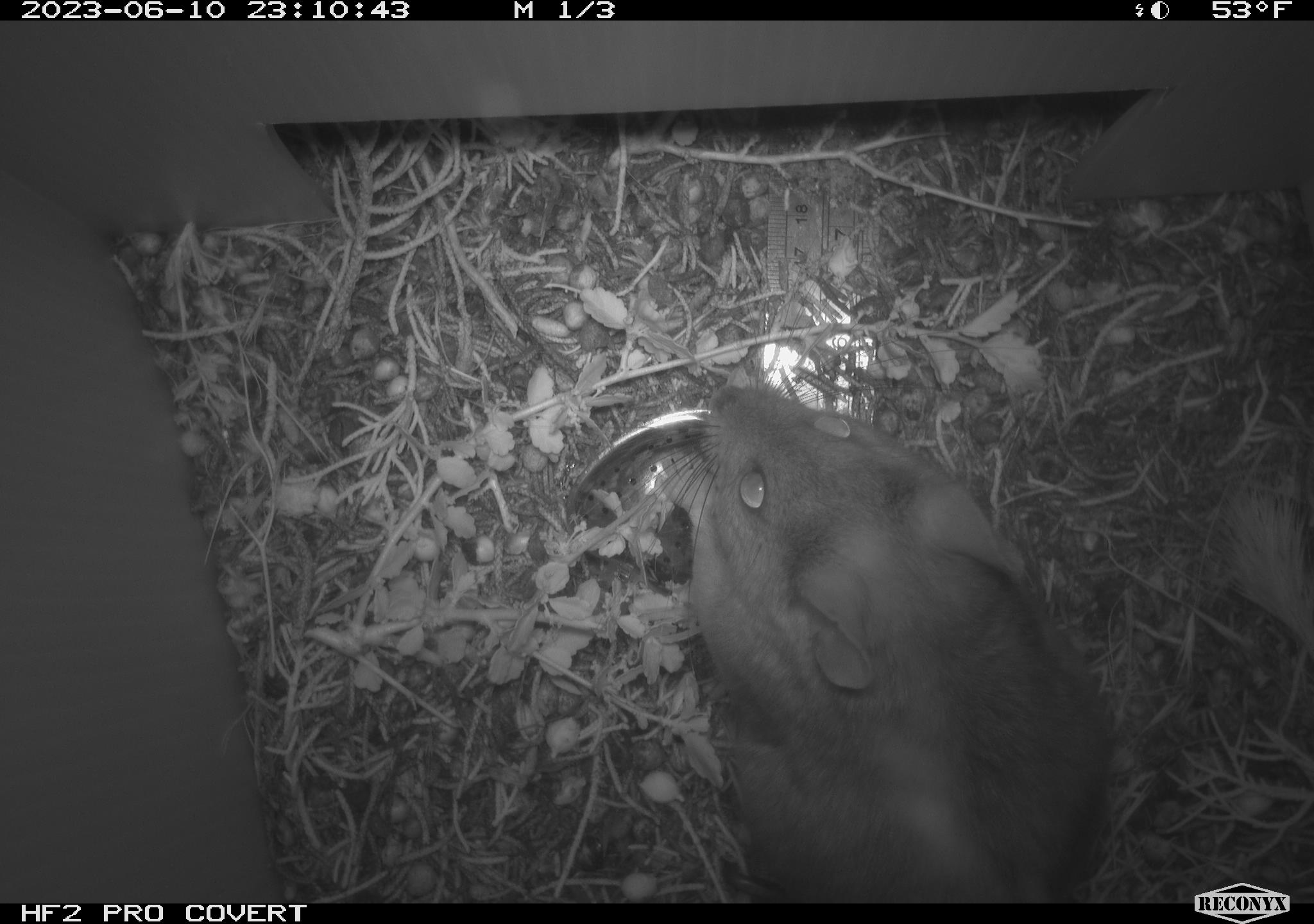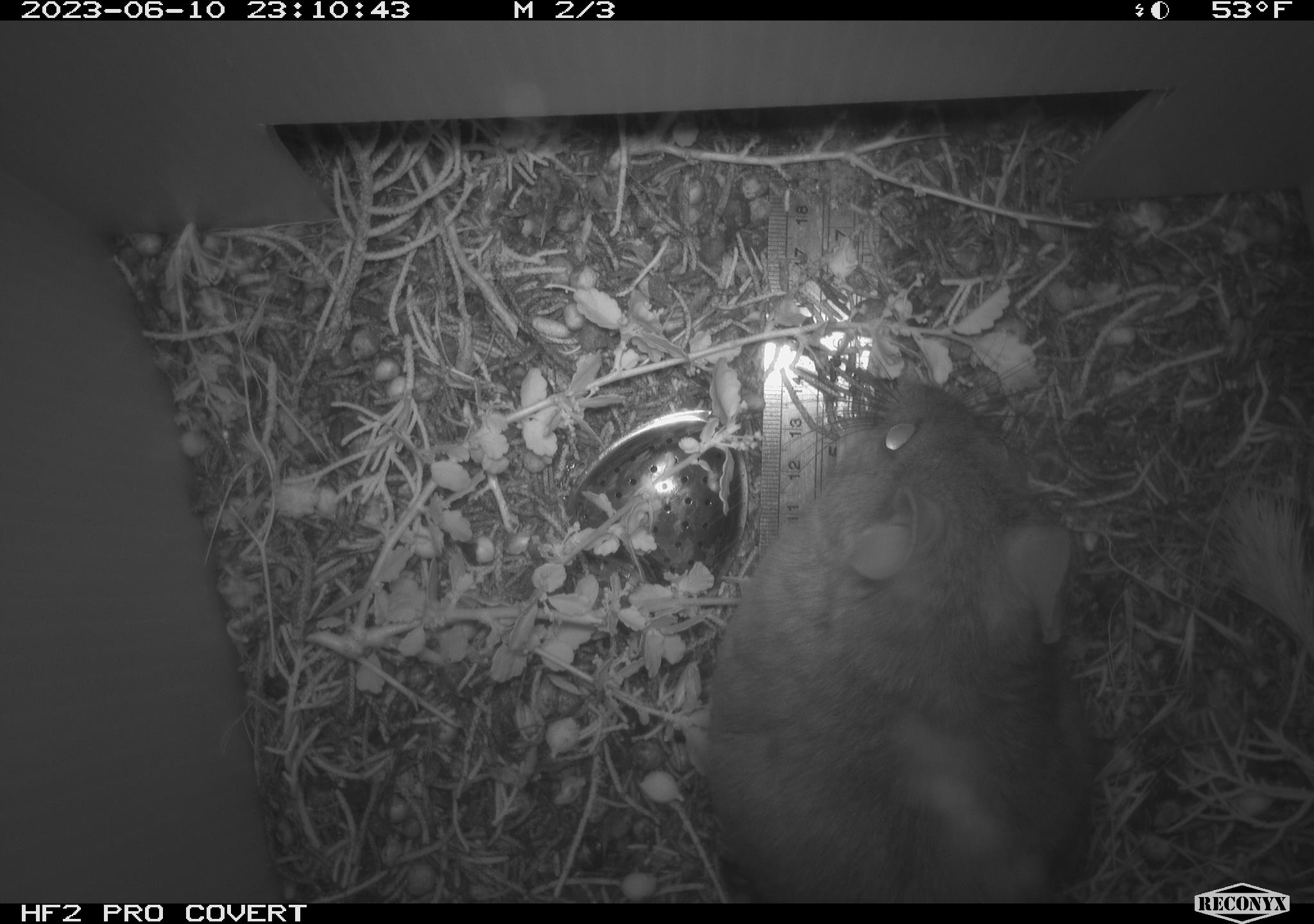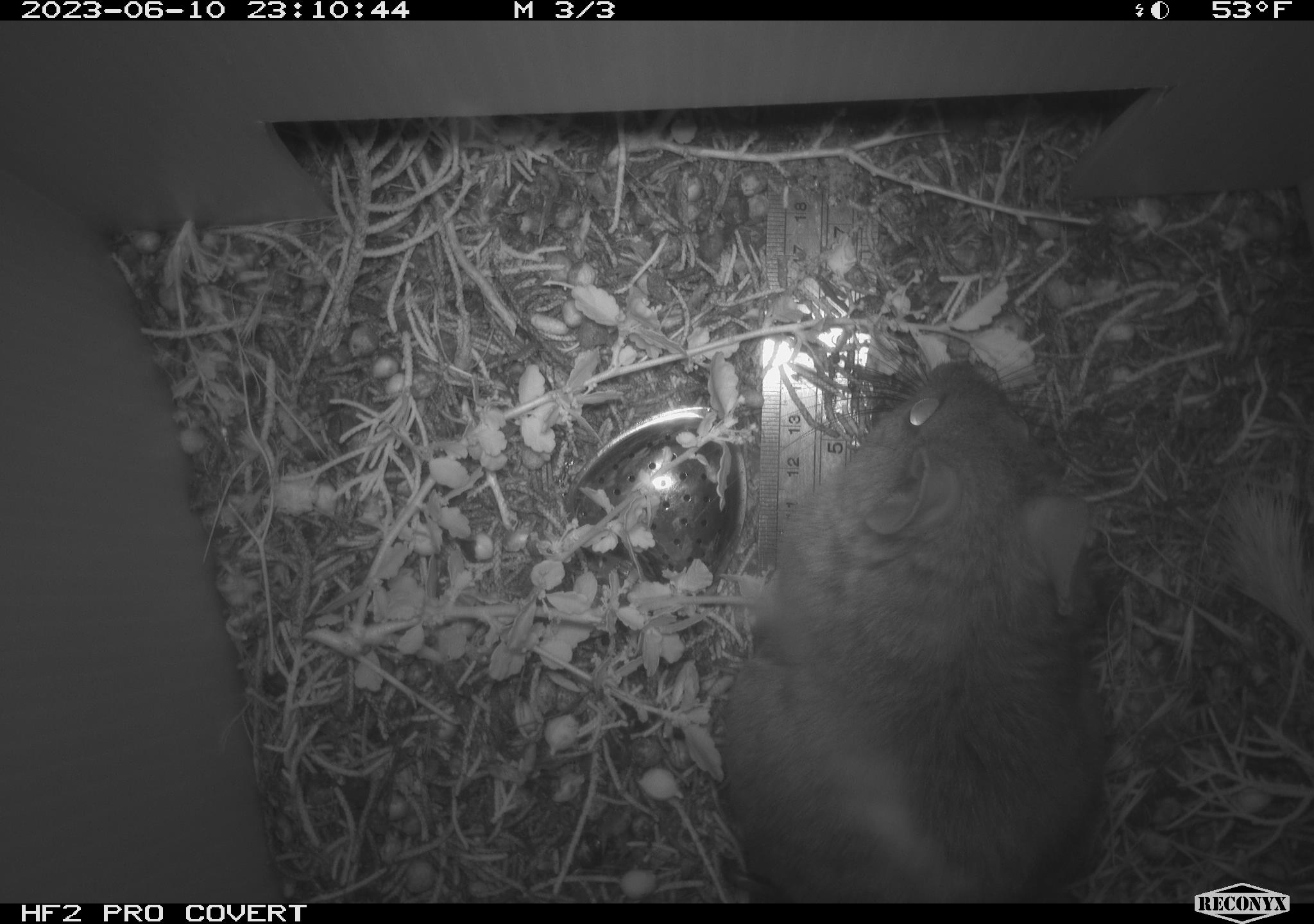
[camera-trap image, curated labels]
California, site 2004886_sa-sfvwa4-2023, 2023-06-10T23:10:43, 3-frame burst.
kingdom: Animalia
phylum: Chordata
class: Mammalia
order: Rodentia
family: Cricetidae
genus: Neotoma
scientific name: Neotoma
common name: pack rat or woodrat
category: neotoma species